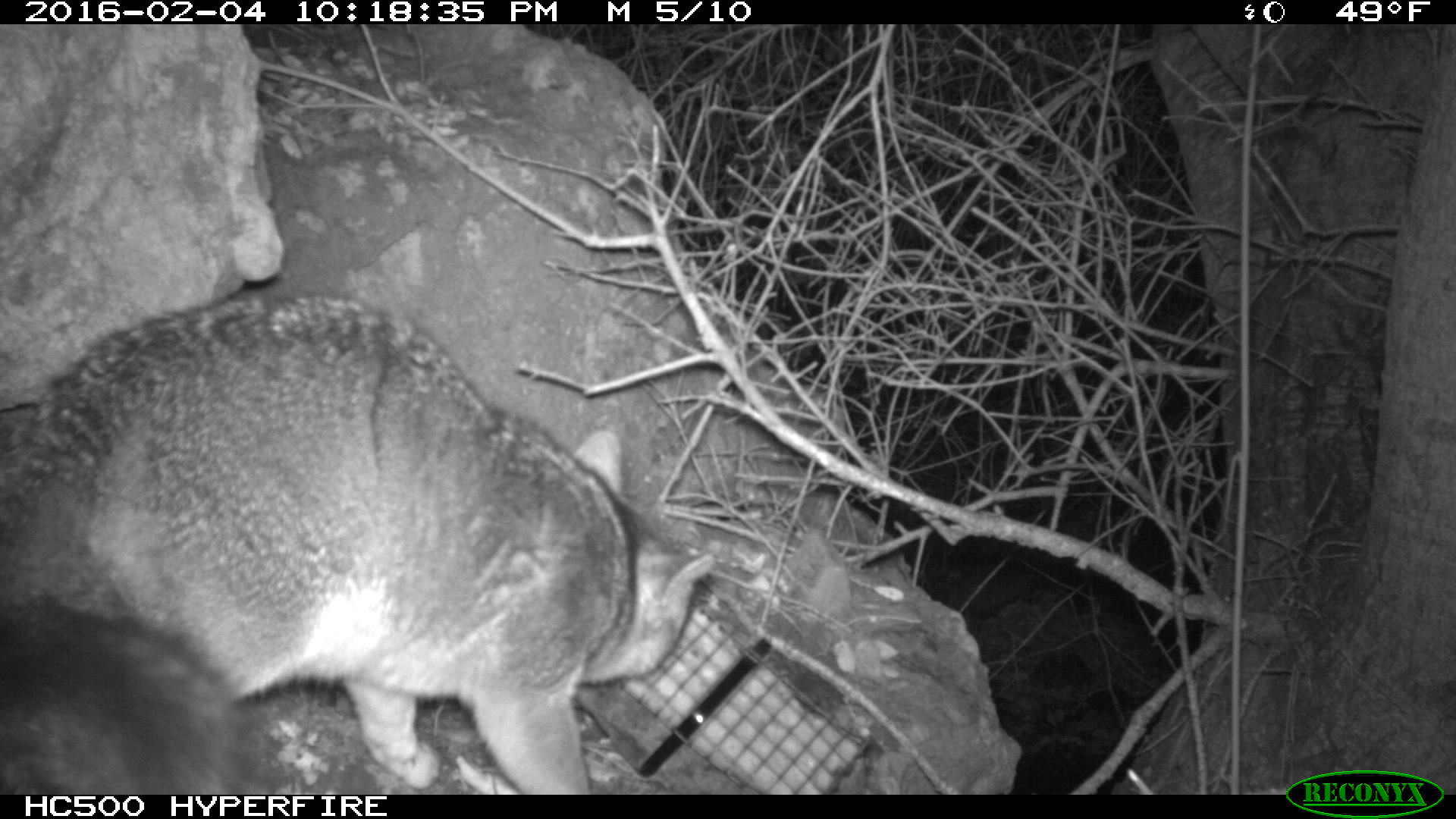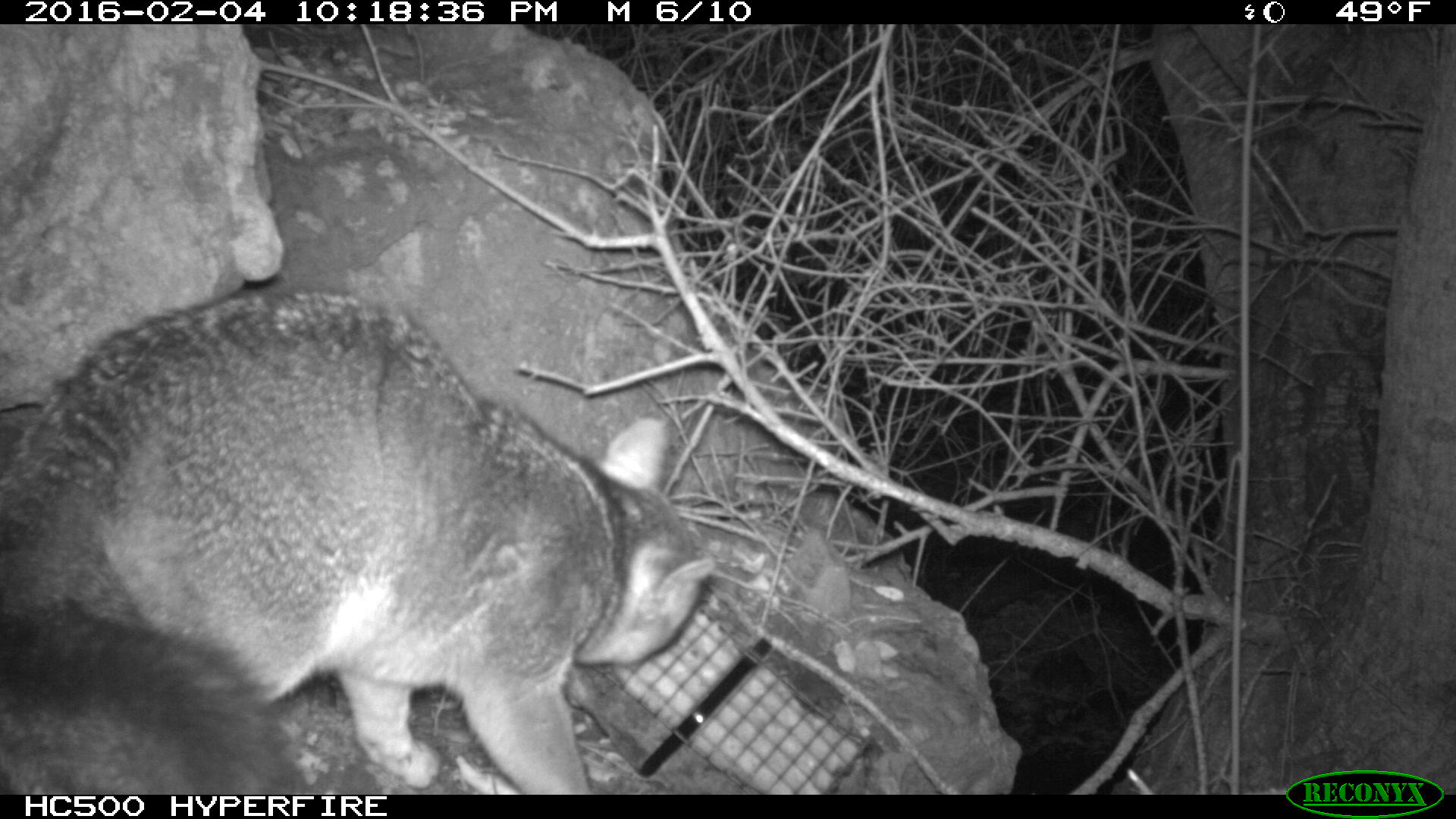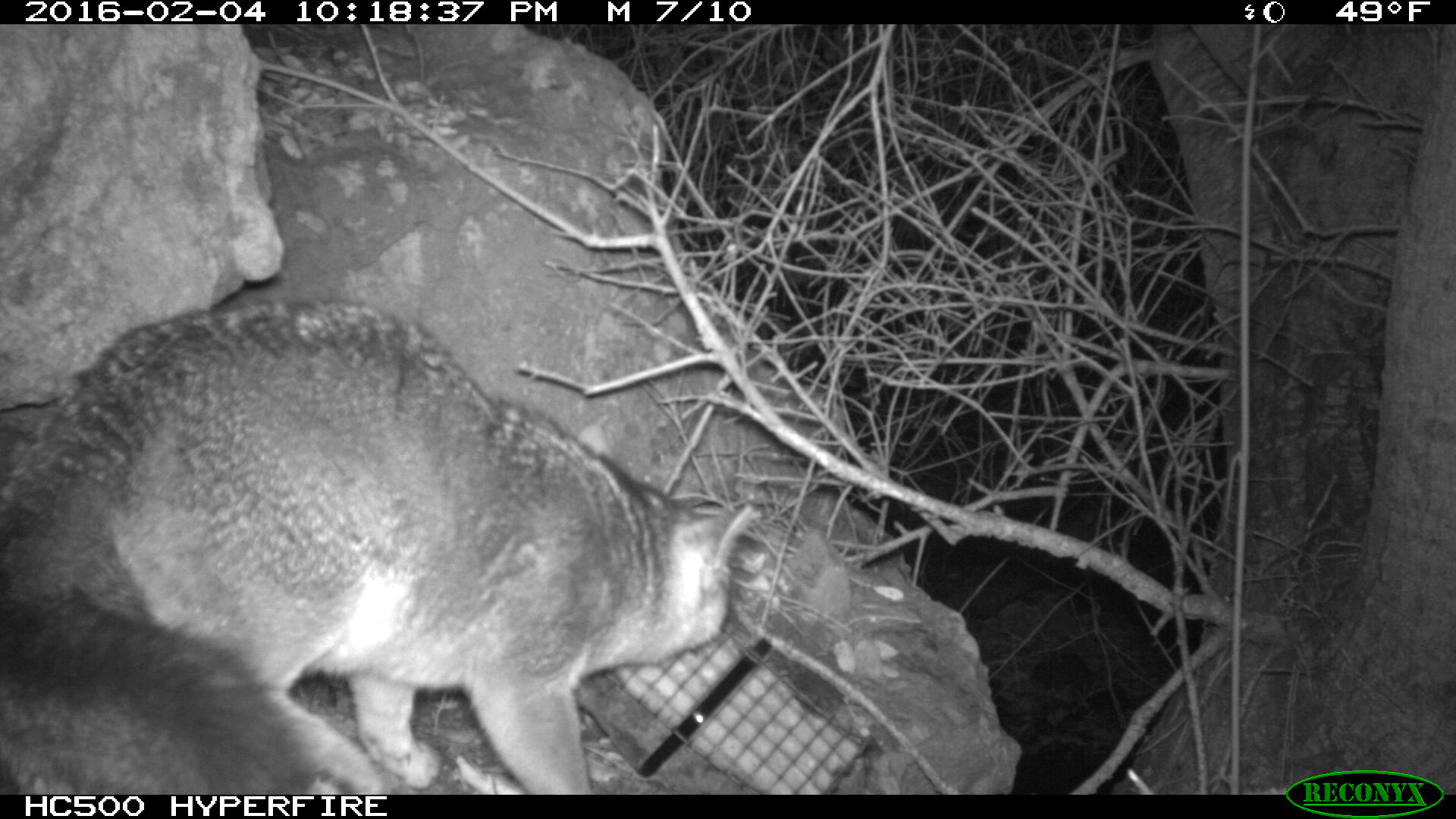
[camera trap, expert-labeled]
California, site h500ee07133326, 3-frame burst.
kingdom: Animalia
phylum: Chordata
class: Mammalia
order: Carnivora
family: Canidae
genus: Urocyon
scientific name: Urocyon littoralis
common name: island fox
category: fox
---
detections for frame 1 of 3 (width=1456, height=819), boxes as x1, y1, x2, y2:
fox: 0, 293, 711, 793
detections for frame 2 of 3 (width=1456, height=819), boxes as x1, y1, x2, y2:
fox: 0, 288, 716, 792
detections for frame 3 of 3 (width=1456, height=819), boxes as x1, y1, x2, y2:
fox: 0, 304, 753, 794